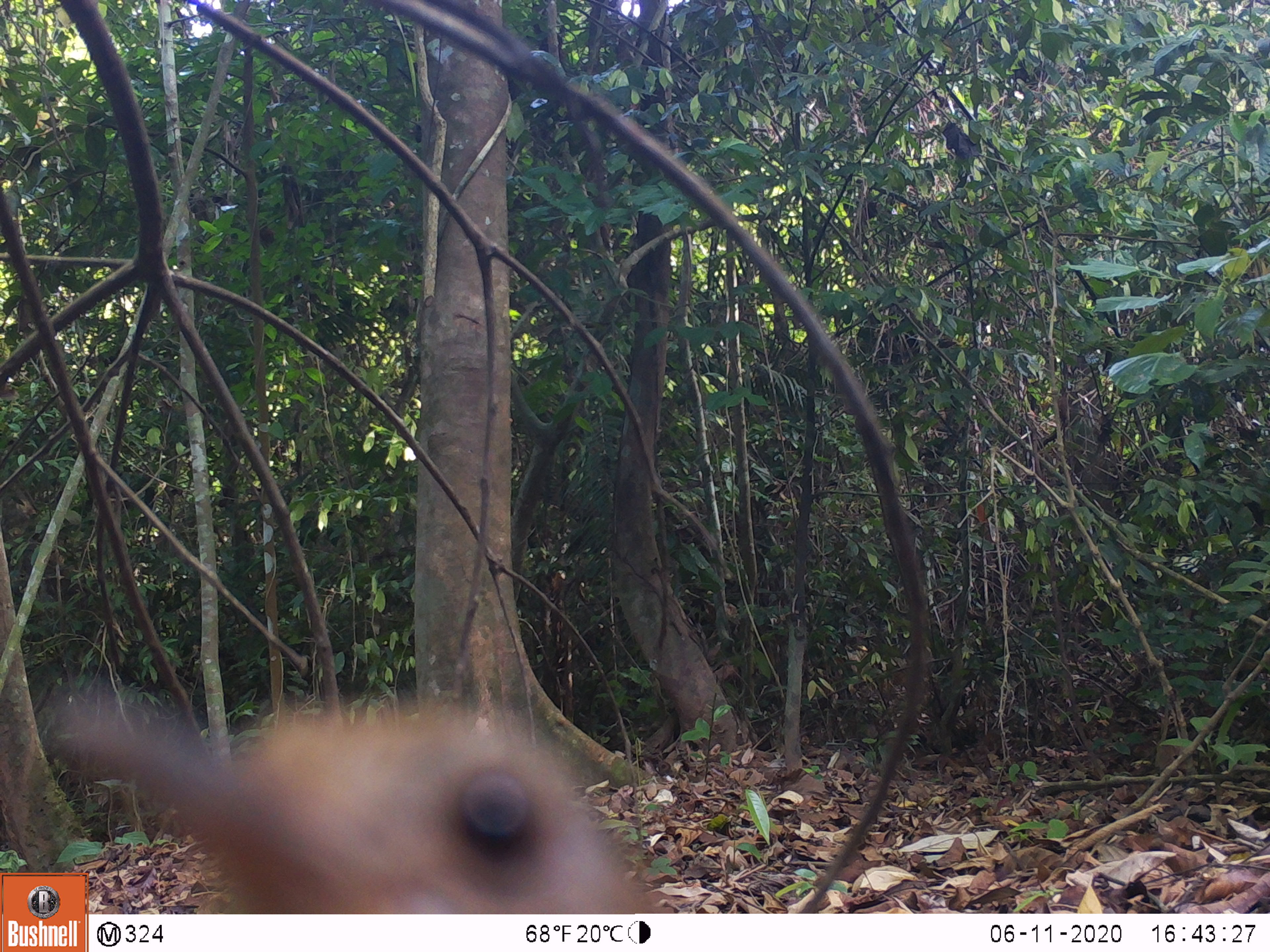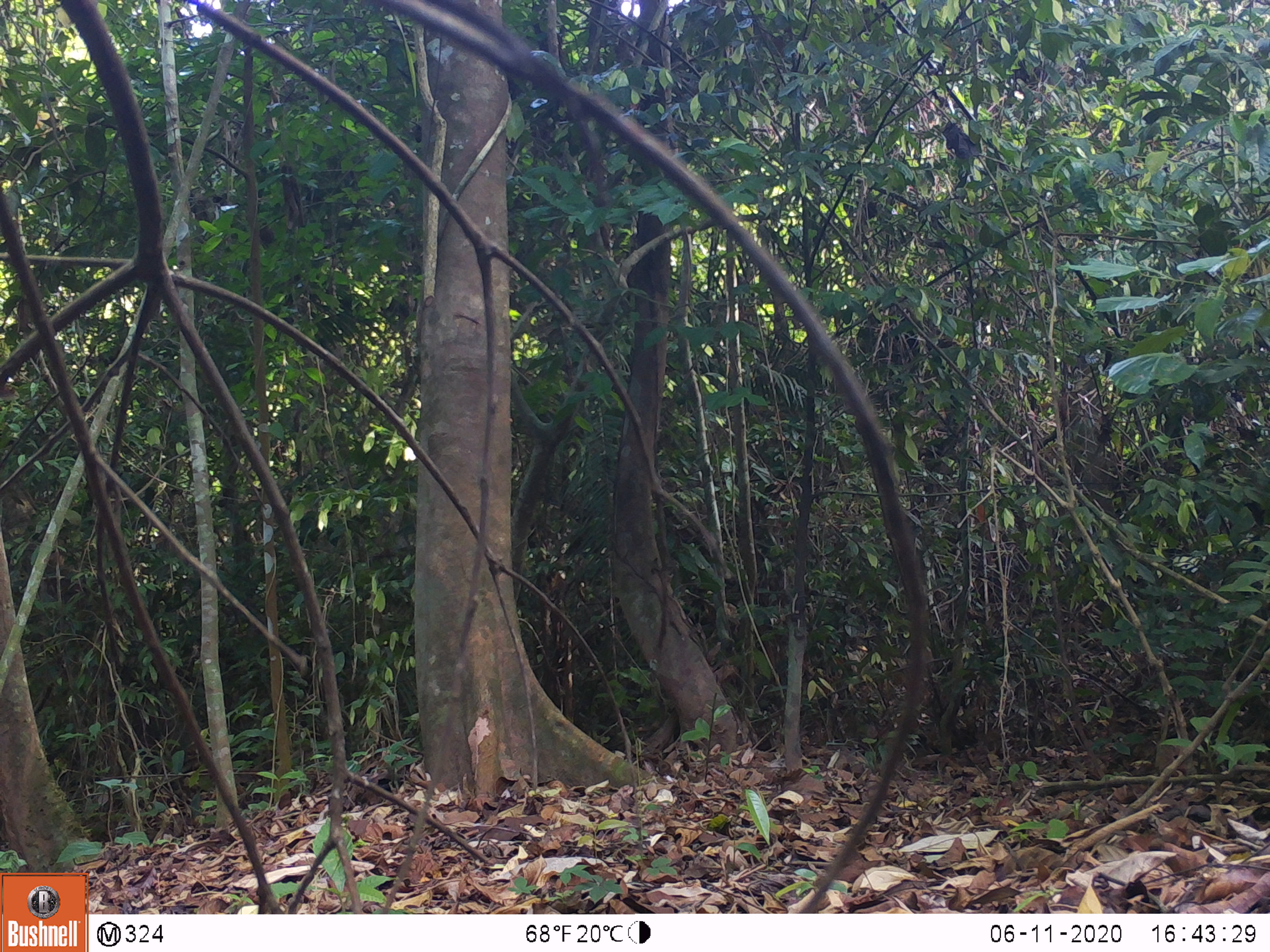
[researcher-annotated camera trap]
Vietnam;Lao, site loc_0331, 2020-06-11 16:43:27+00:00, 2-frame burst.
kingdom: Animalia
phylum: Chordata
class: Aves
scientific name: Aves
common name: bird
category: unidentified bird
Unidentified bird (bird) (Aves). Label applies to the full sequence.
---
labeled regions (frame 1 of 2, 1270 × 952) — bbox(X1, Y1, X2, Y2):
unidentified bird: bbox(46, 670, 661, 914)